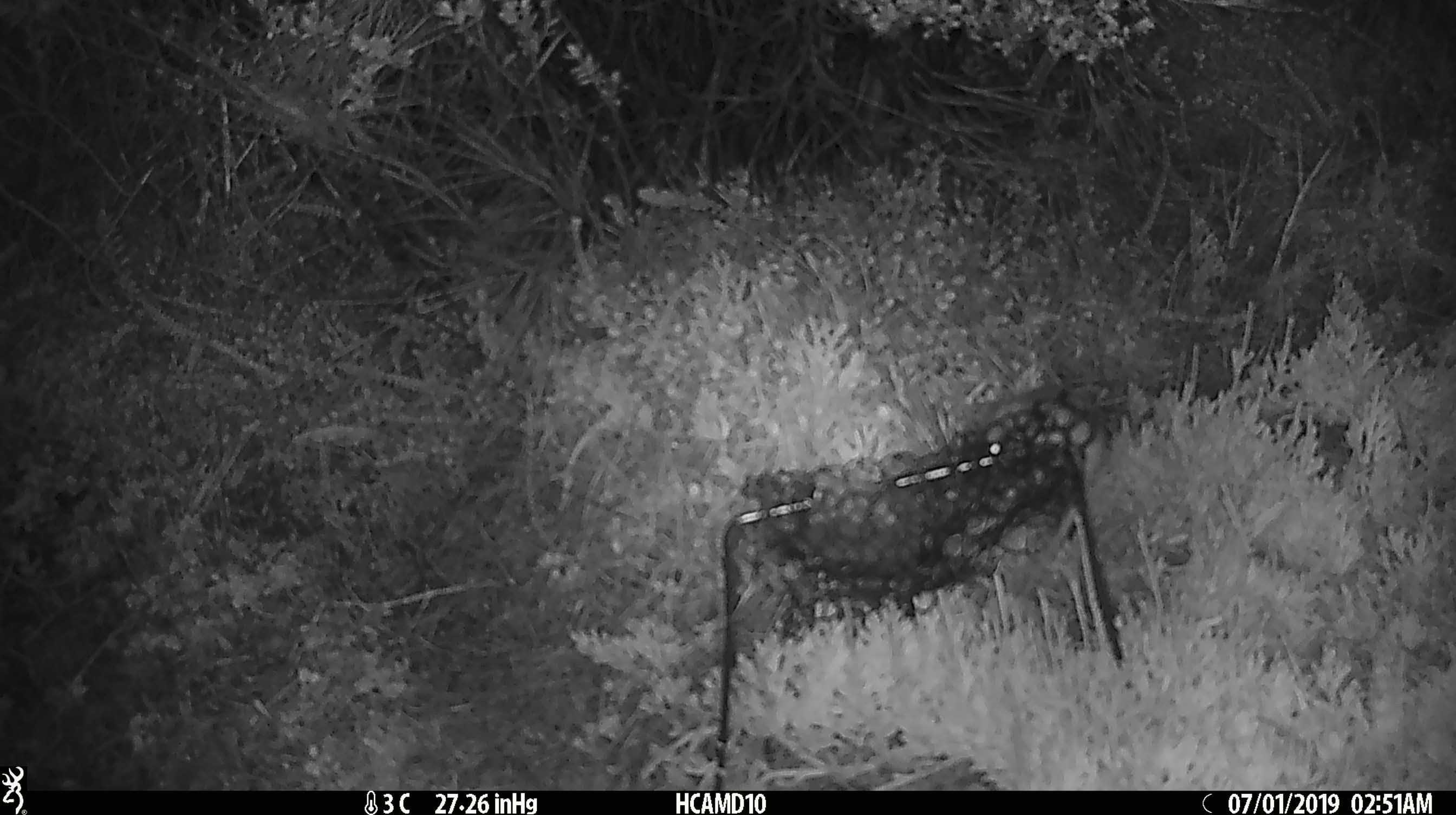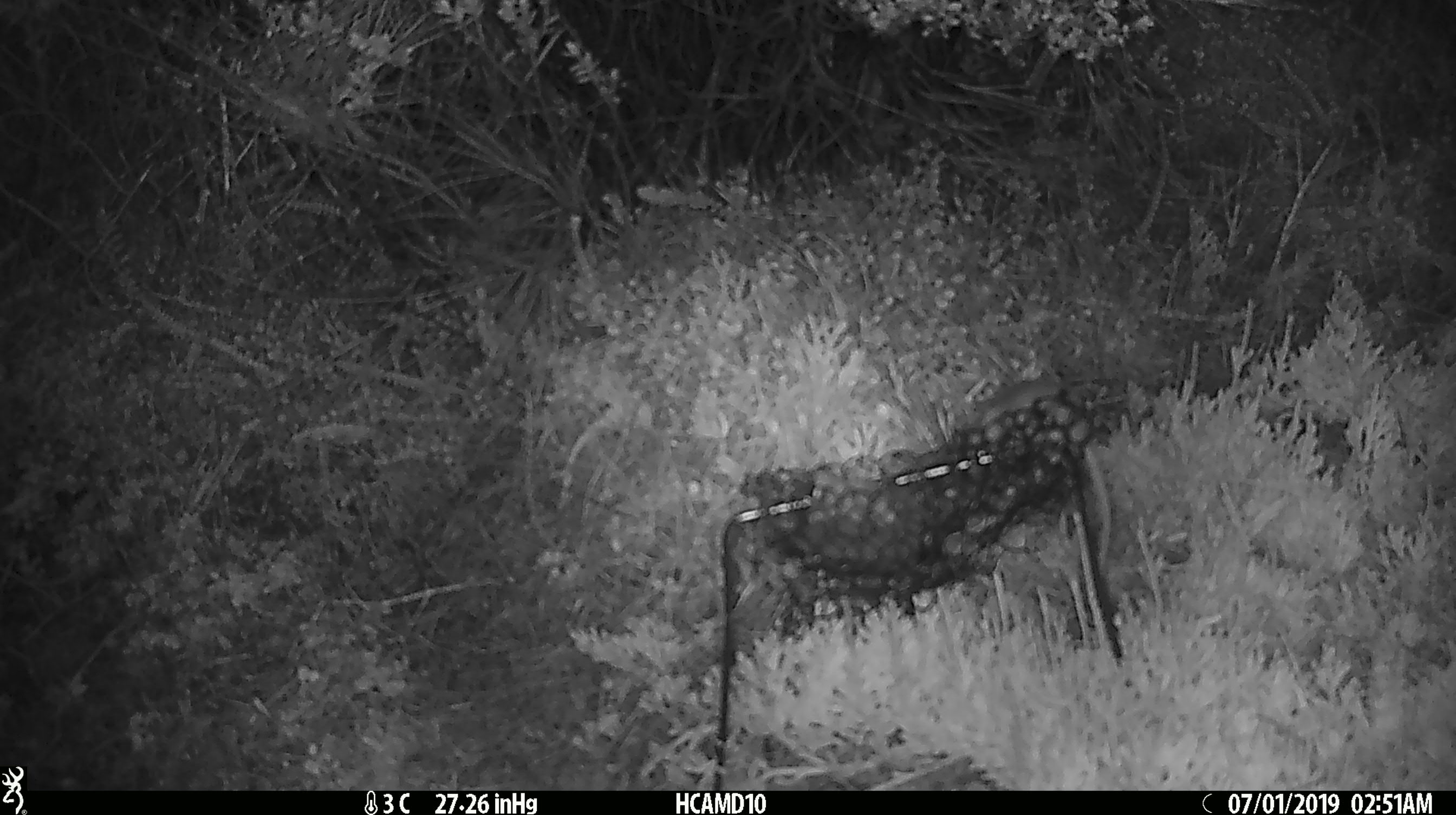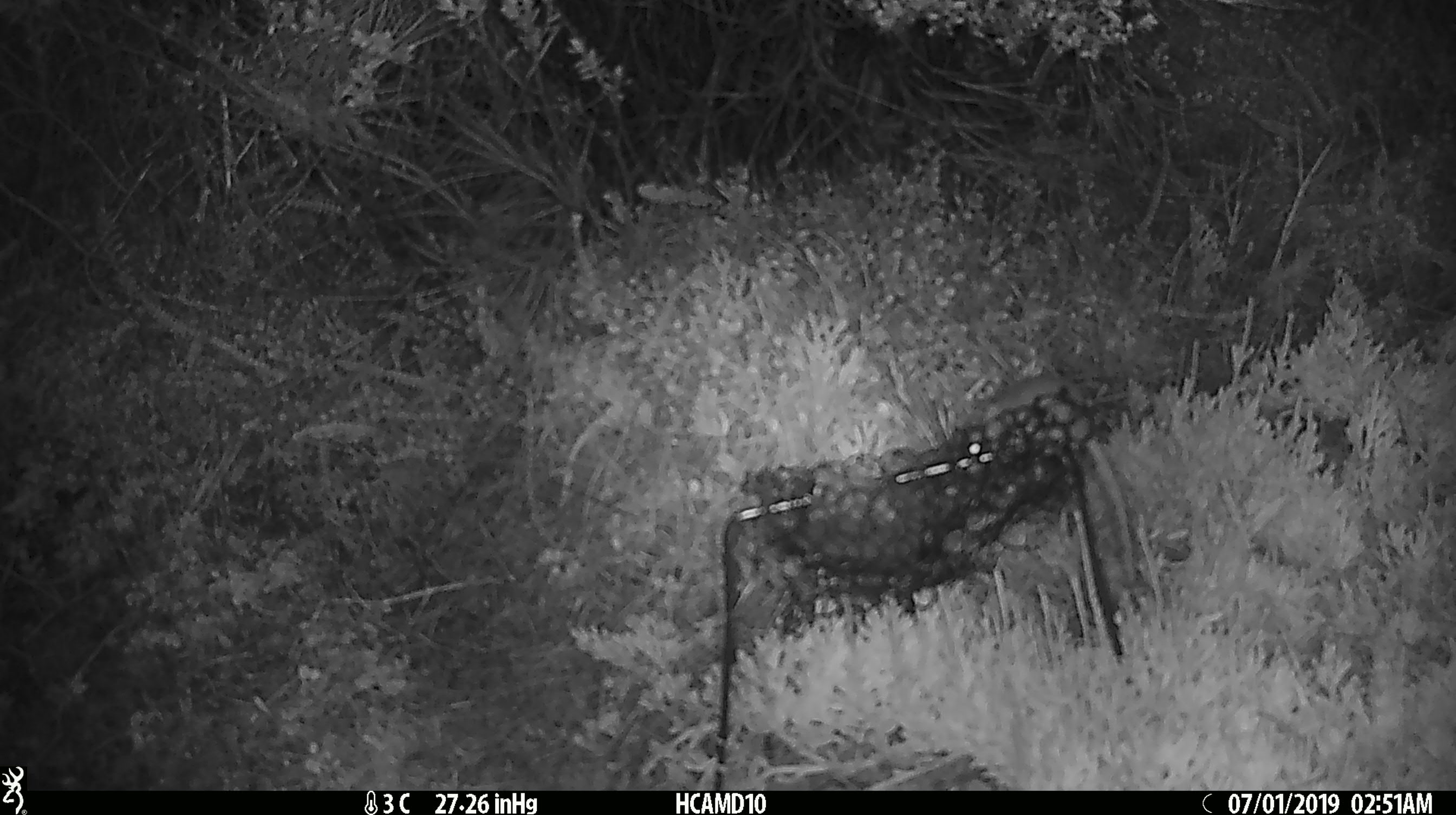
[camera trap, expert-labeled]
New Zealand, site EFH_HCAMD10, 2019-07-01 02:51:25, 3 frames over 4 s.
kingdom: Animalia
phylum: Chordata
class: Mammalia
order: Rodentia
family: Muridae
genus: Mus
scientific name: Mus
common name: mouse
Mouse (Mus).